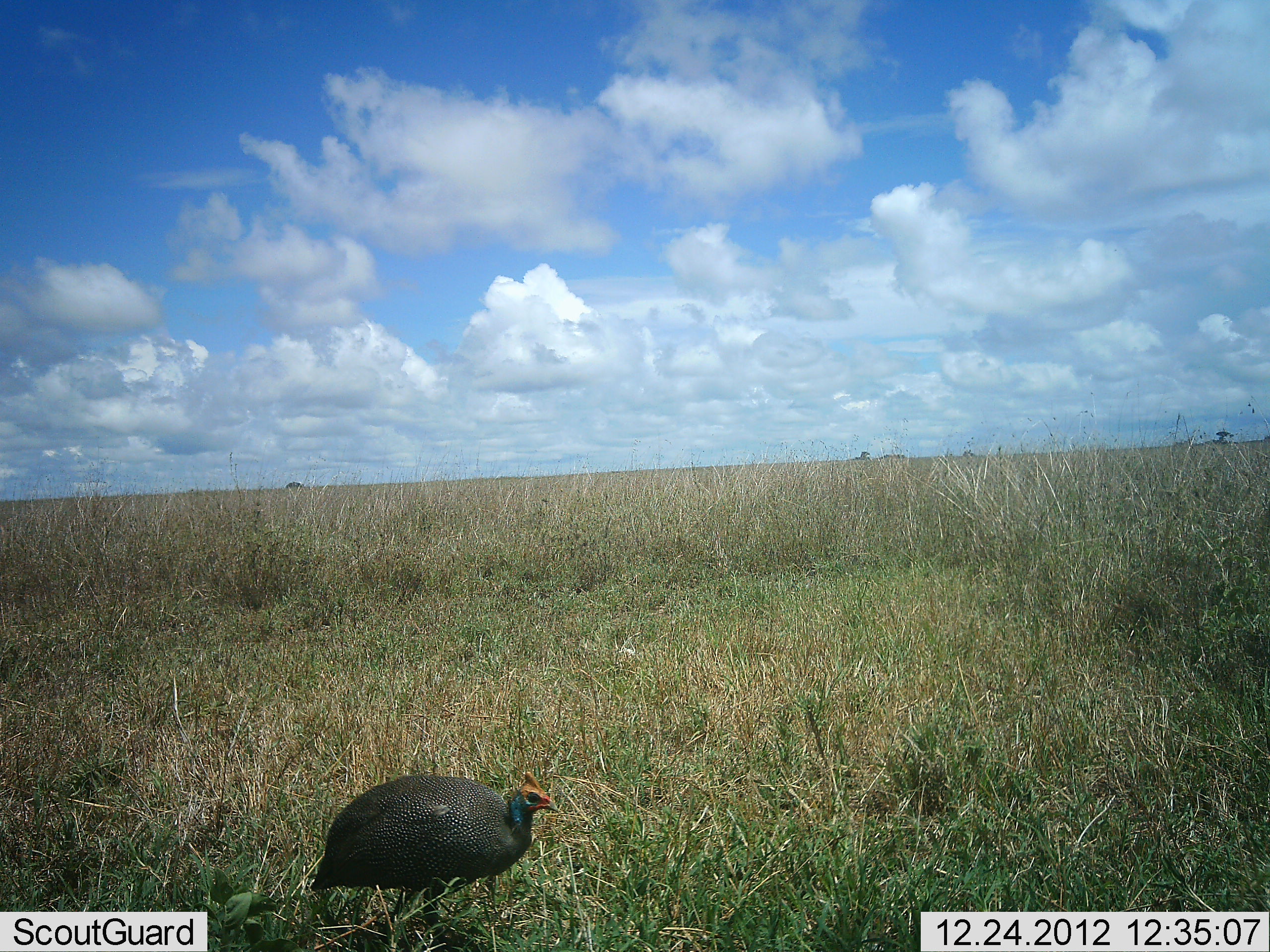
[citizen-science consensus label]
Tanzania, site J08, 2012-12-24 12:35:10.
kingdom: Animalia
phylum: Chordata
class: Aves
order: Galliformes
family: Numididae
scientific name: Numididae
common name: guinea fowl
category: guineafowl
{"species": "guineafowl (guinea fowl) (Numididae)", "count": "1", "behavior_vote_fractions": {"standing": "95%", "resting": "5%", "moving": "0%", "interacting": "0%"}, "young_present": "0%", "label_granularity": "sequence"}